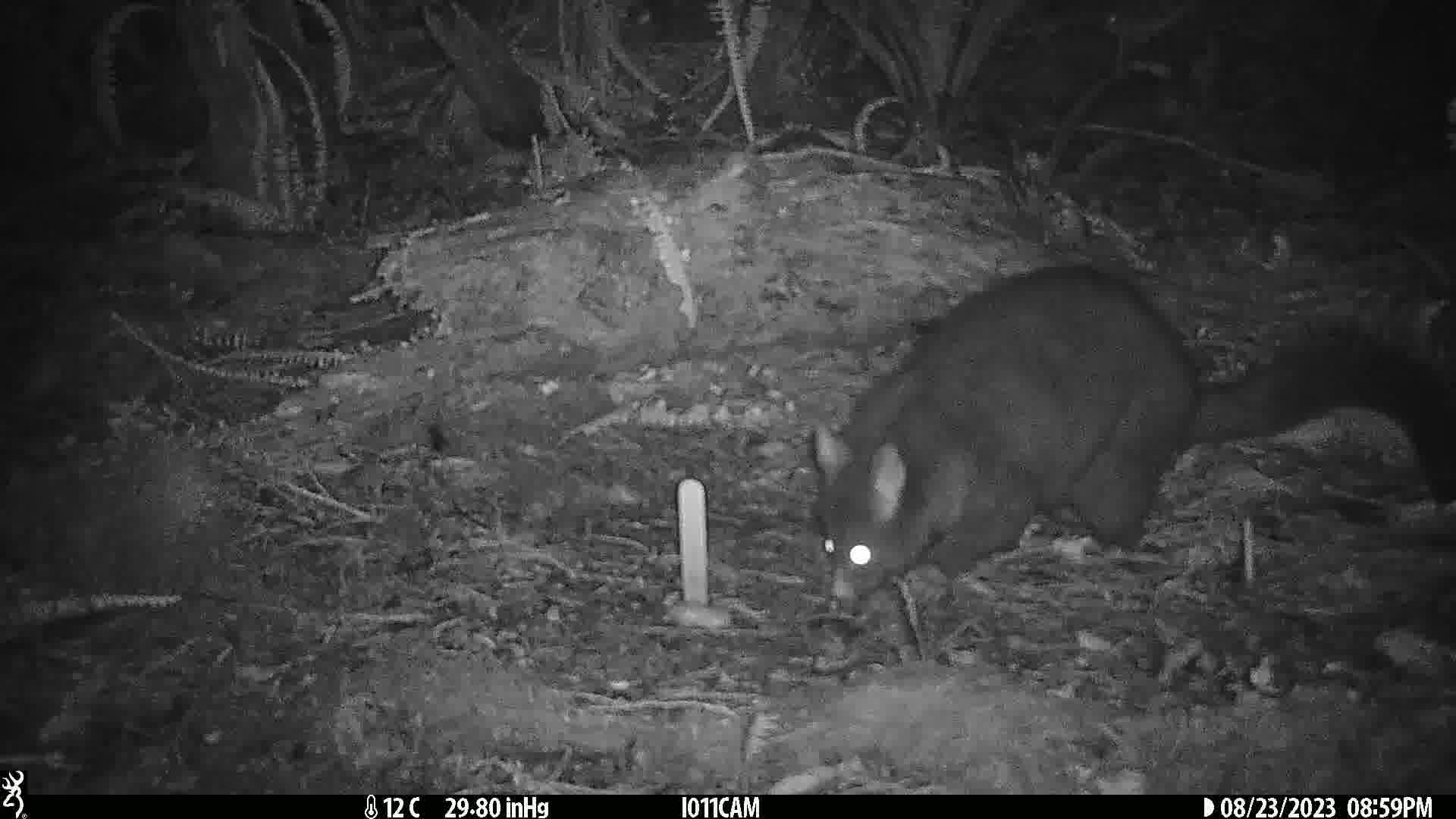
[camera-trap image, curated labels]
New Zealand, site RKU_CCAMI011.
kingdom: Animalia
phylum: Chordata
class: Mammalia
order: Diprotodontia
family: Phalangeridae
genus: Trichosurus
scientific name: Trichosurus vulpecula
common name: common brushtail possum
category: possum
Possum (common brushtail possum) (Trichosurus vulpecula).